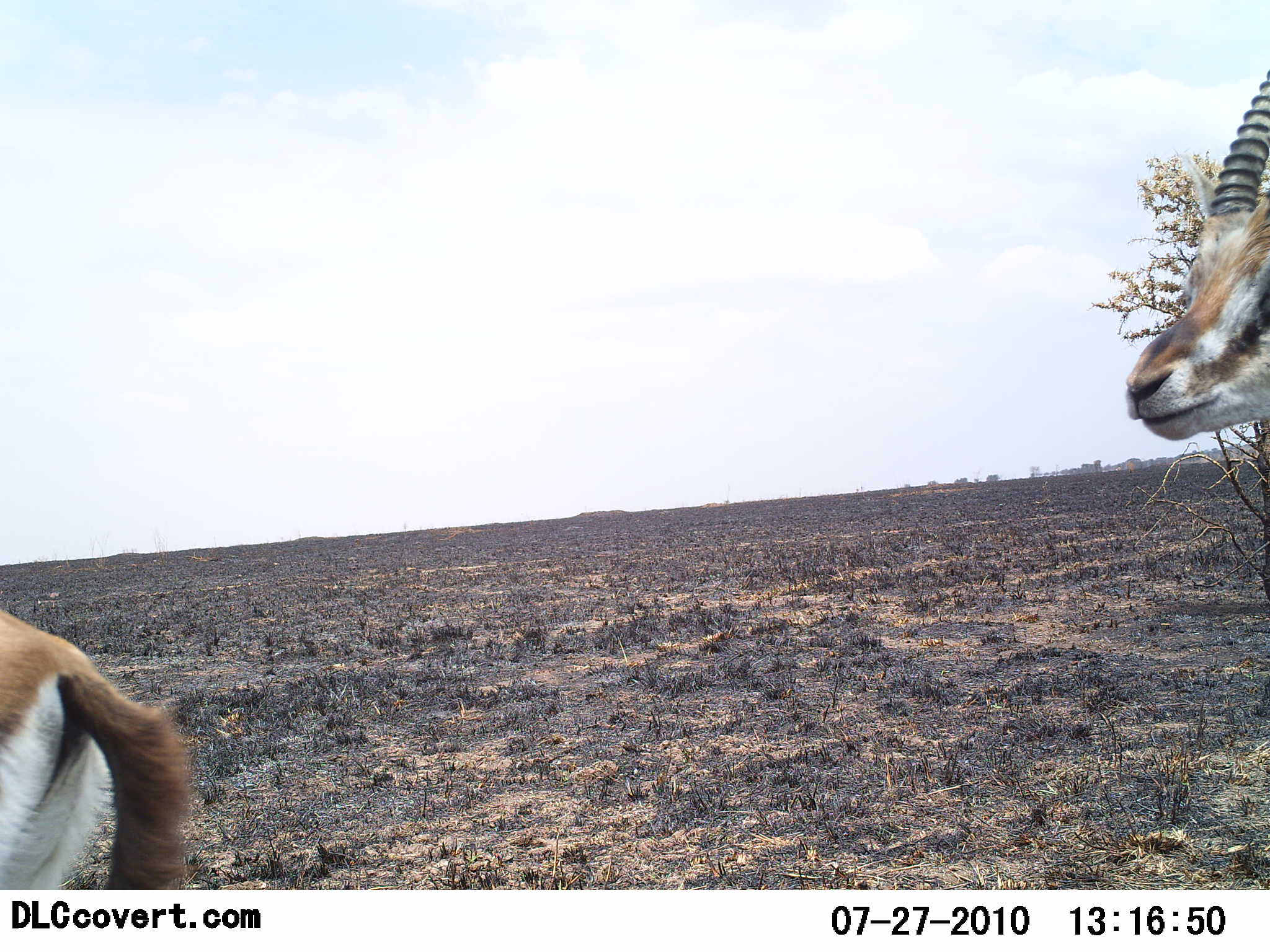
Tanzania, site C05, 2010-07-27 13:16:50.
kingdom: Animalia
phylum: Chordata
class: Mammalia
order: Artiodactyla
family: Bovidae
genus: Eudorcas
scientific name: Eudorcas thomsonii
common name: thomson's gazelle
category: gazellethomsons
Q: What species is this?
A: Gazellethomsons (thomson's gazelle) (Eudorcas thomsonii).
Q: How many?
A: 2.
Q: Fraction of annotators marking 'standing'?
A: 53%.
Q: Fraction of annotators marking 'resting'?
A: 0%.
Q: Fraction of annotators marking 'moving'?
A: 53%.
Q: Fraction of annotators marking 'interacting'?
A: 0%.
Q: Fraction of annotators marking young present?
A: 0%.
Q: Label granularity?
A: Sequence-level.